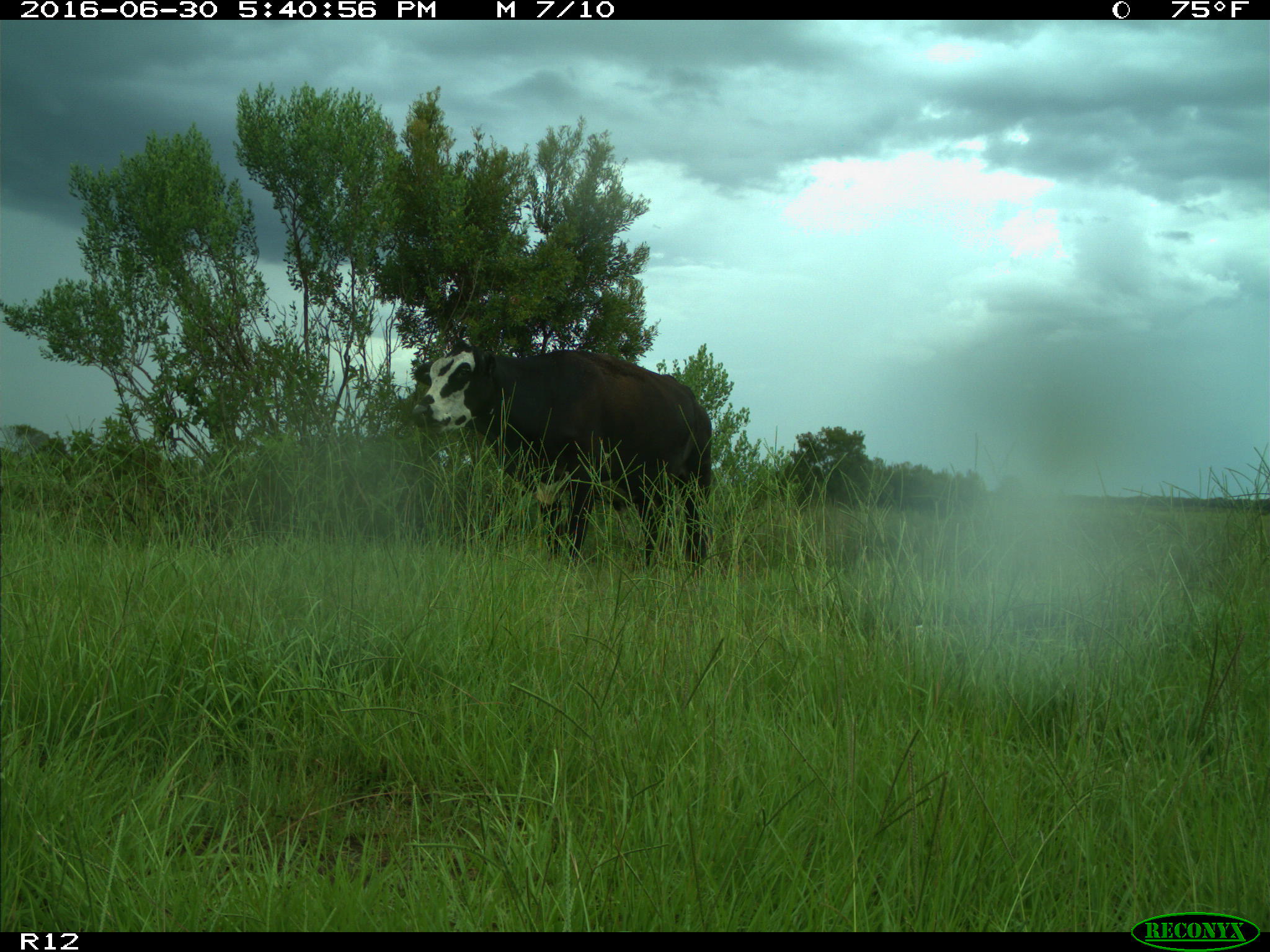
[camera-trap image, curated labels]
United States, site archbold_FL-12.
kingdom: Animalia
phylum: Chordata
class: Mammalia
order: Artiodactyla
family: Bovidae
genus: Bos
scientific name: Bos taurus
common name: domestic cow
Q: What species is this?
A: Bos taurus (domestic cow).